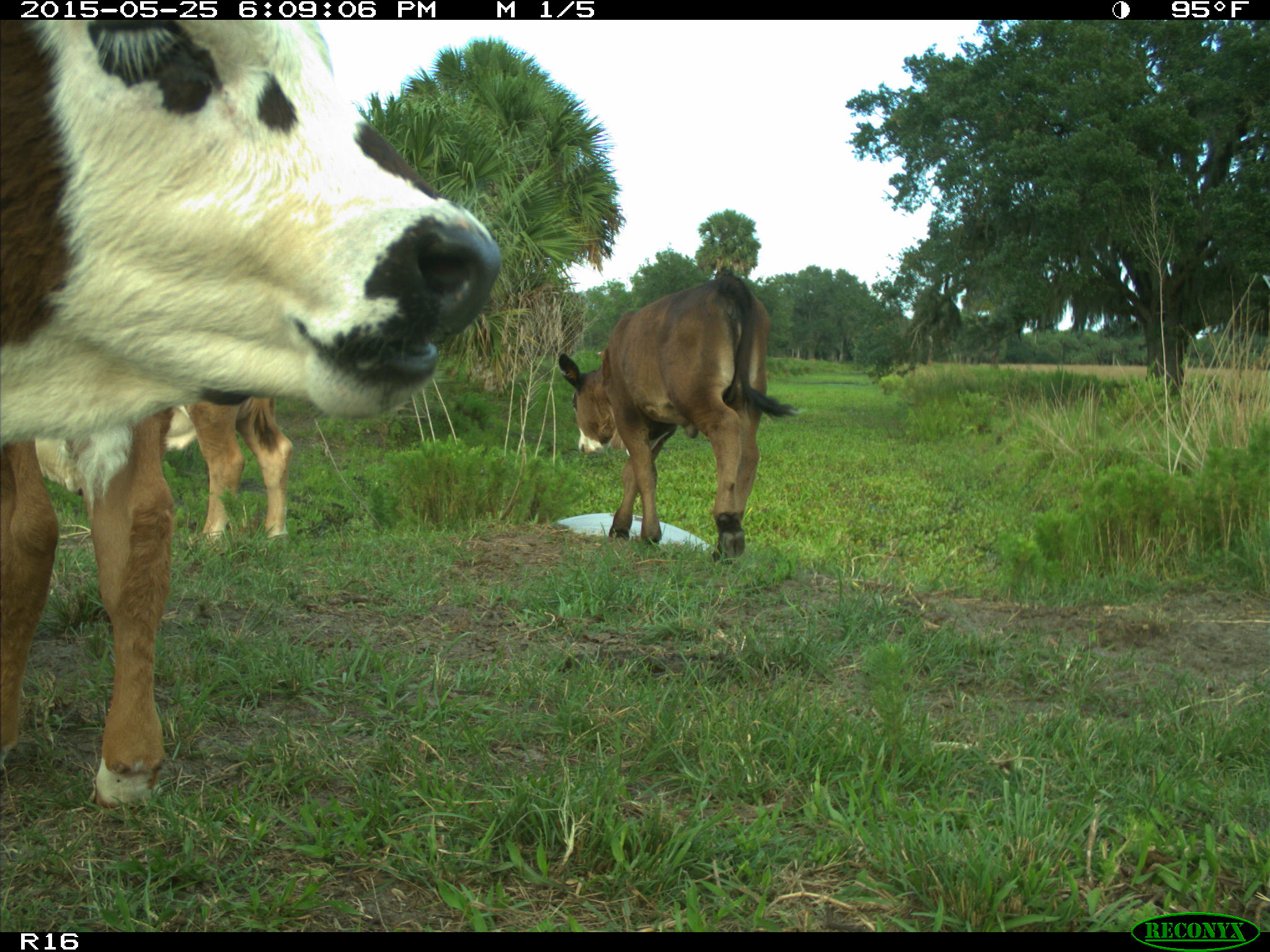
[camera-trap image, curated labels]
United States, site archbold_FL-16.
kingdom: Animalia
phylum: Chordata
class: Mammalia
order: Artiodactyla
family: Bovidae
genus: Bos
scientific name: Bos taurus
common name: domestic cow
Bos taurus (domestic cow).